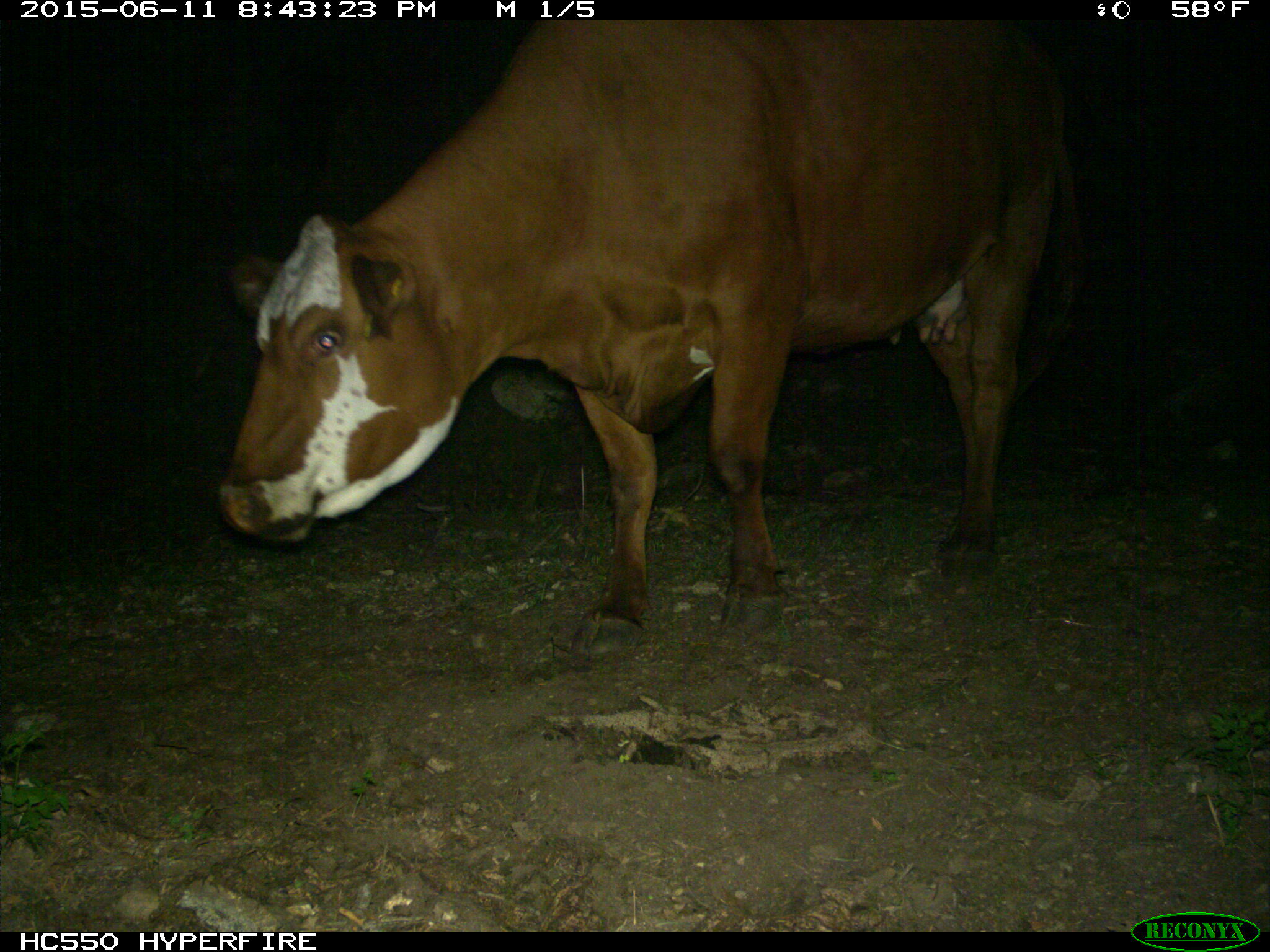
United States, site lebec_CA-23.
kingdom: Animalia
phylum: Chordata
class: Mammalia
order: Artiodactyla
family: Bovidae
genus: Bos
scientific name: Bos taurus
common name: domestic cow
Bos taurus (domestic cow).